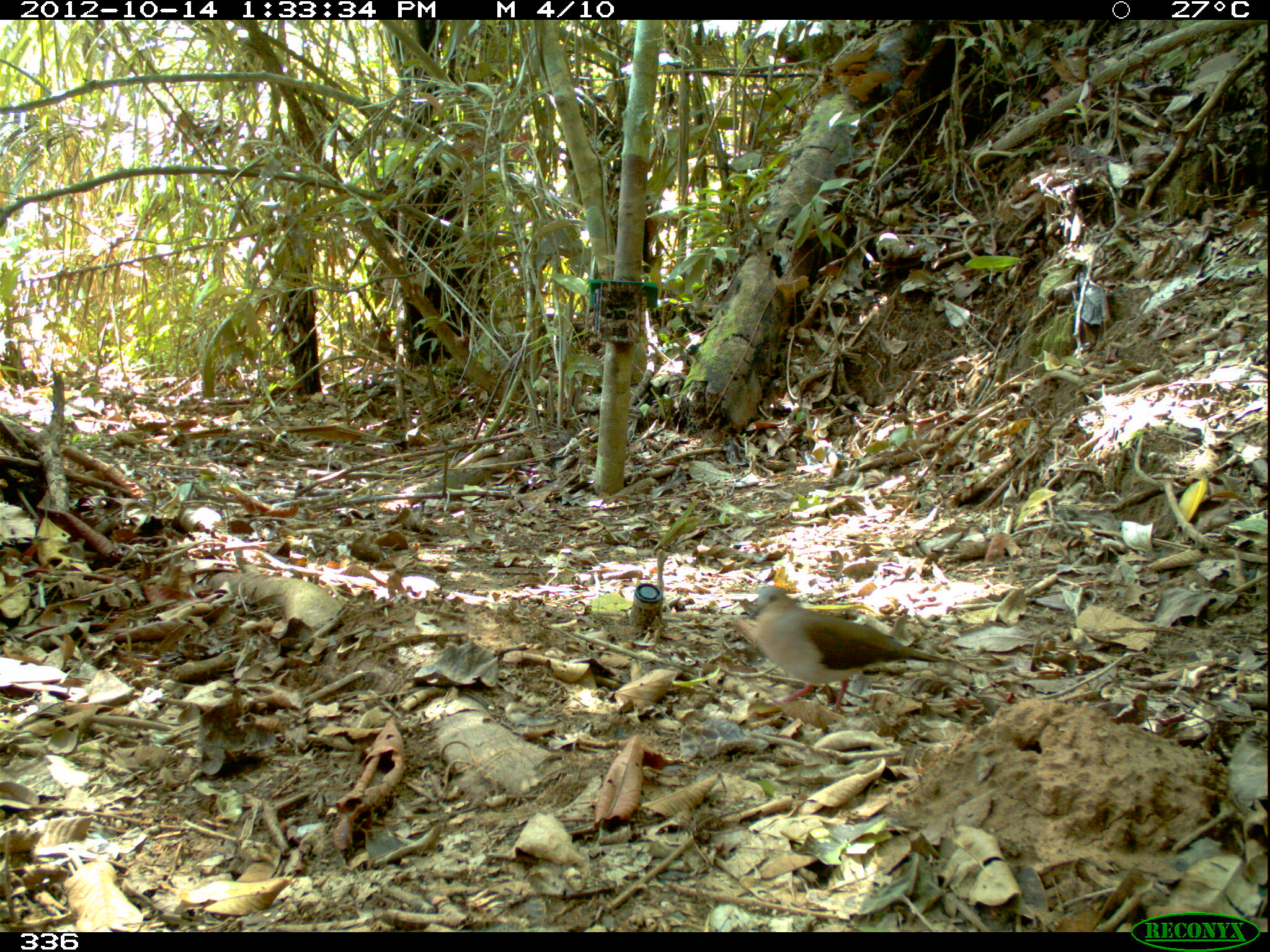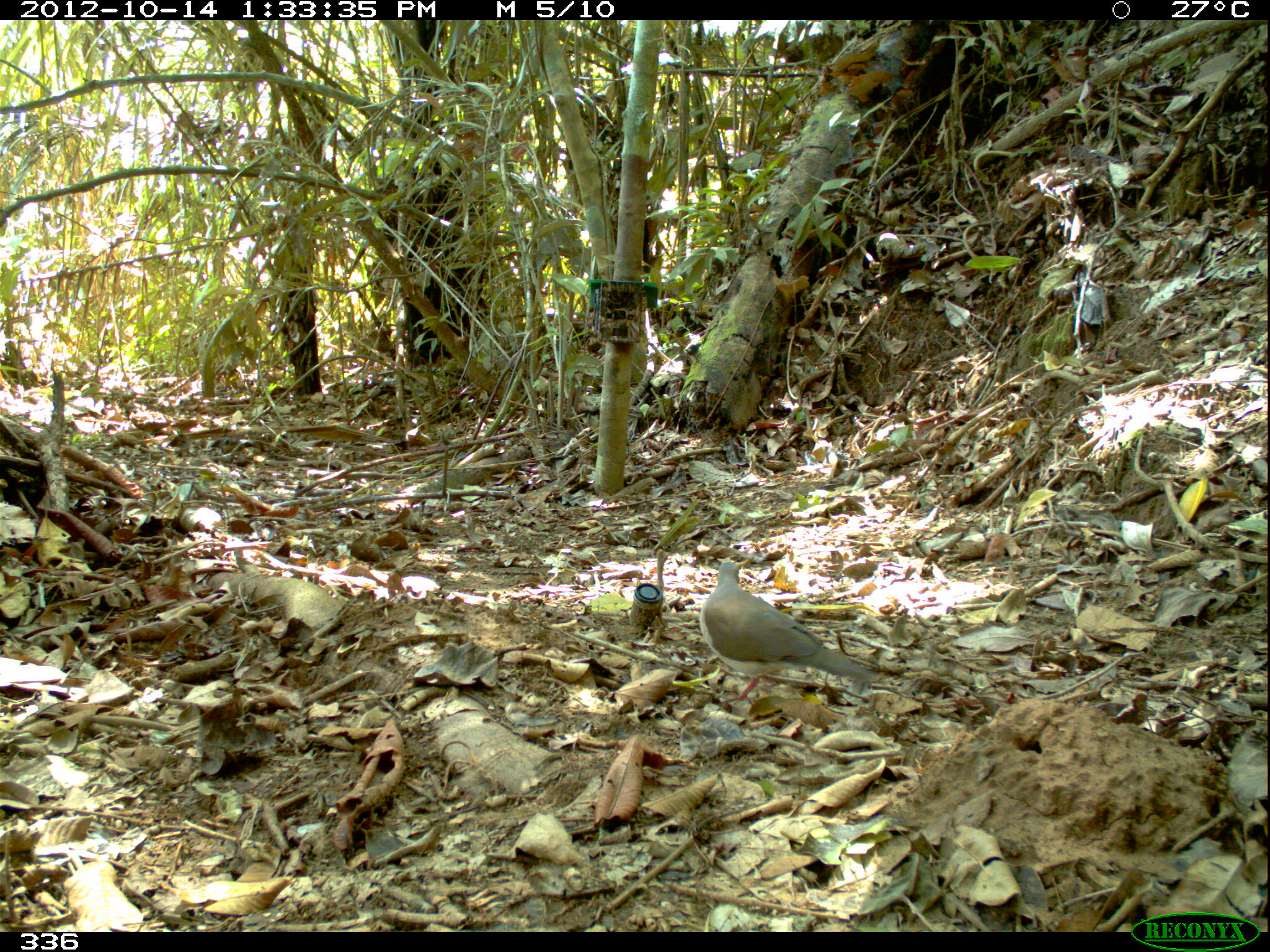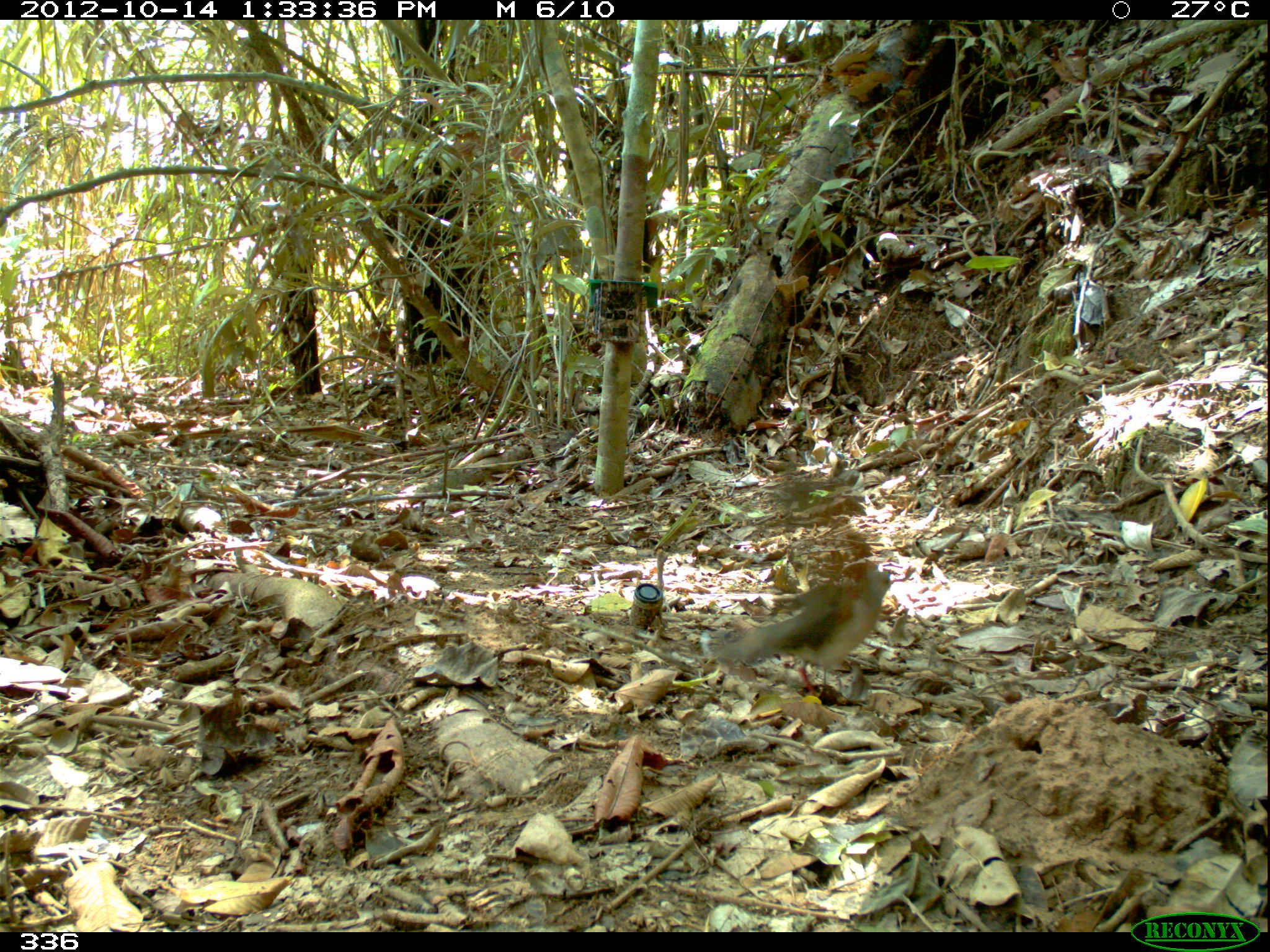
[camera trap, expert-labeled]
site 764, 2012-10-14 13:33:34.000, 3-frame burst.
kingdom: Animalia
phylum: Chordata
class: Aves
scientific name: Aves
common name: bird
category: unknown bird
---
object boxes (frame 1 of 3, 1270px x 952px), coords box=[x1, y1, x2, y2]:
unknown bird: box=[747, 584, 952, 714]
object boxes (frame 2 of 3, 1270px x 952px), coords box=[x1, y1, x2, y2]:
unknown bird: box=[698, 560, 877, 704]